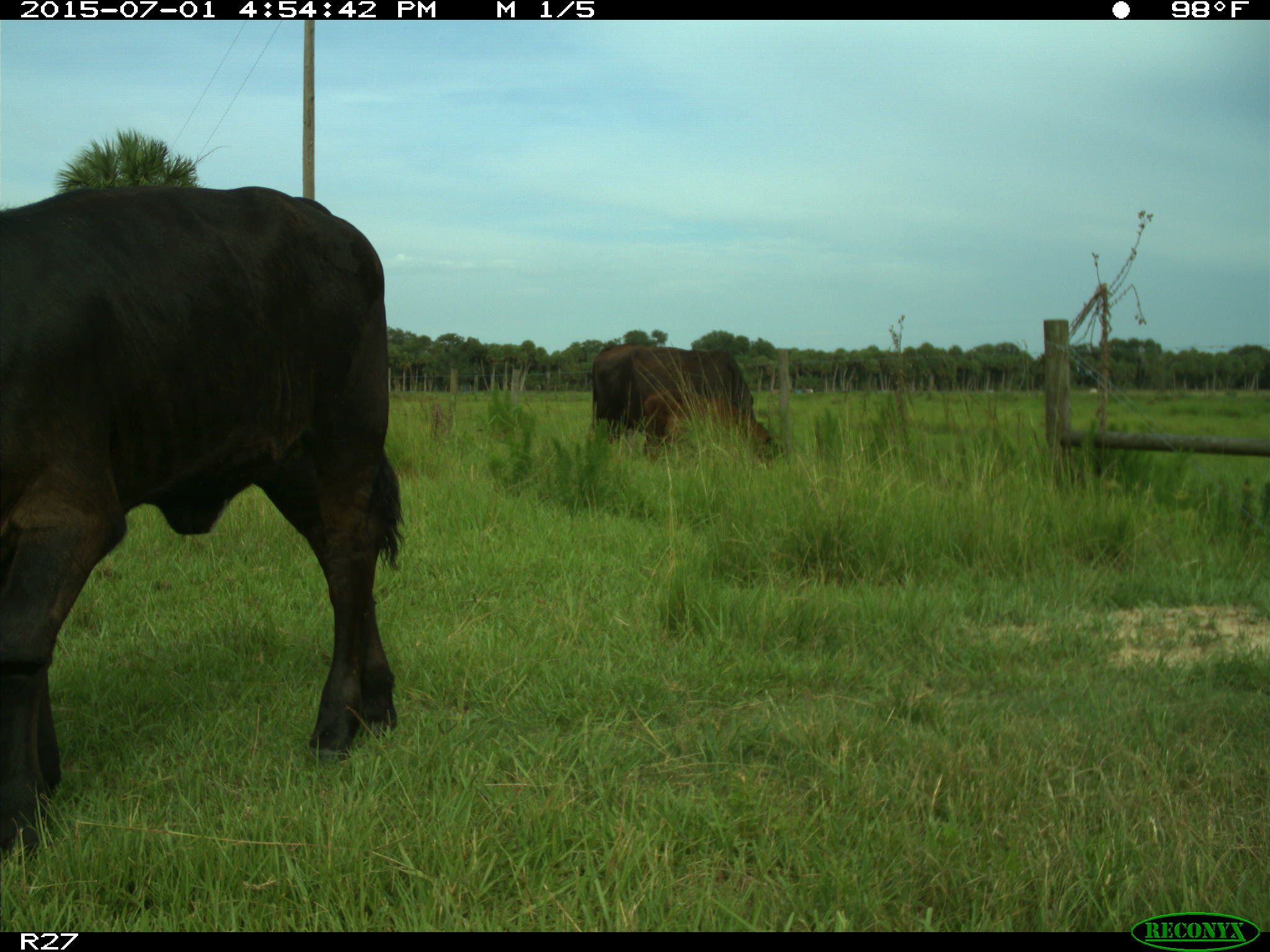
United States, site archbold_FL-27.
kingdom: Animalia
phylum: Chordata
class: Mammalia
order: Artiodactyla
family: Bovidae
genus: Bos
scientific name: Bos taurus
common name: domestic cow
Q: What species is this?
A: Bos taurus (domestic cow).